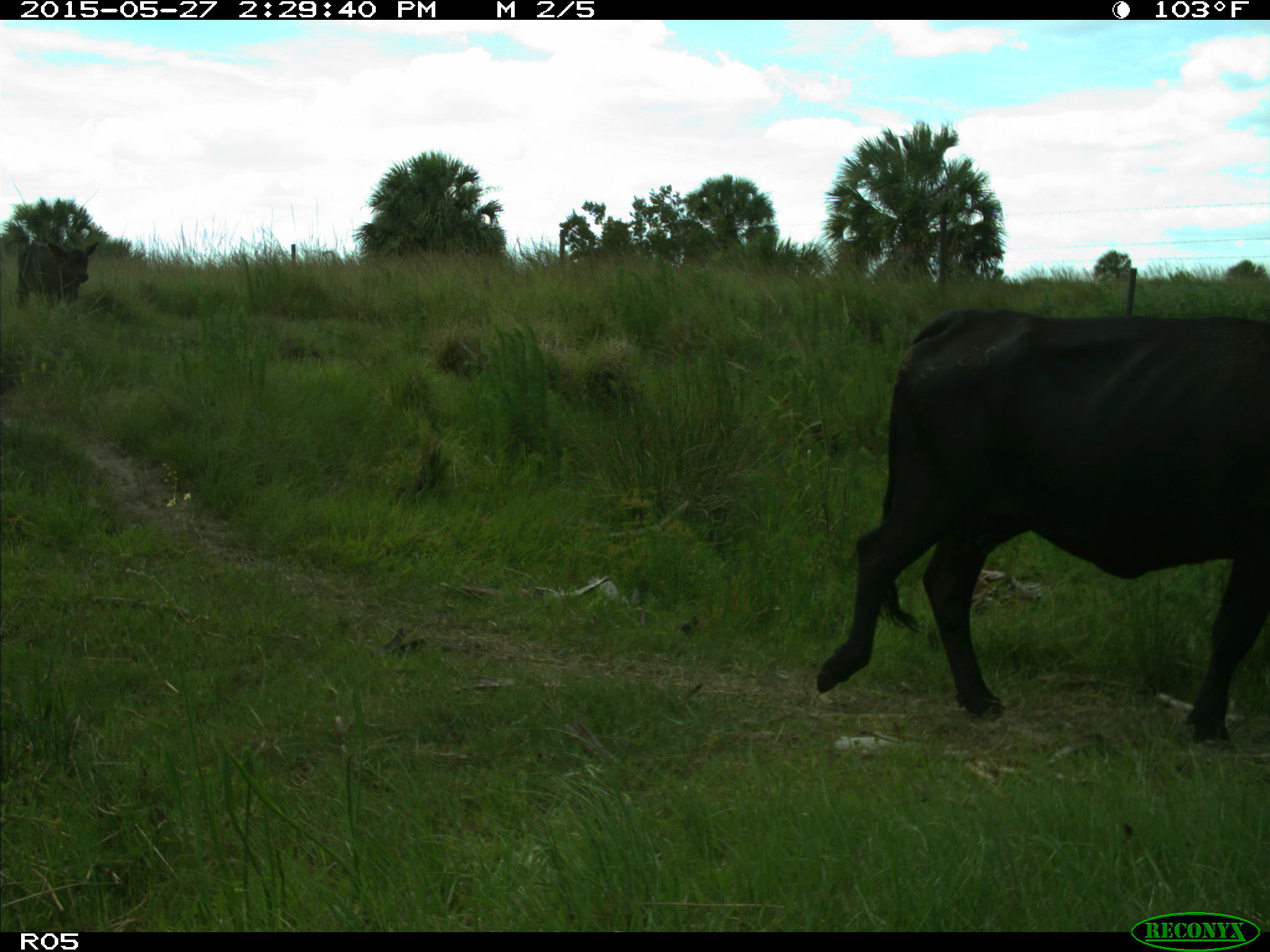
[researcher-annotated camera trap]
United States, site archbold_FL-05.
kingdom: Animalia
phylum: Chordata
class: Mammalia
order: Artiodactyla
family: Bovidae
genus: Bos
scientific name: Bos taurus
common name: domestic cow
Bos taurus (domestic cow).